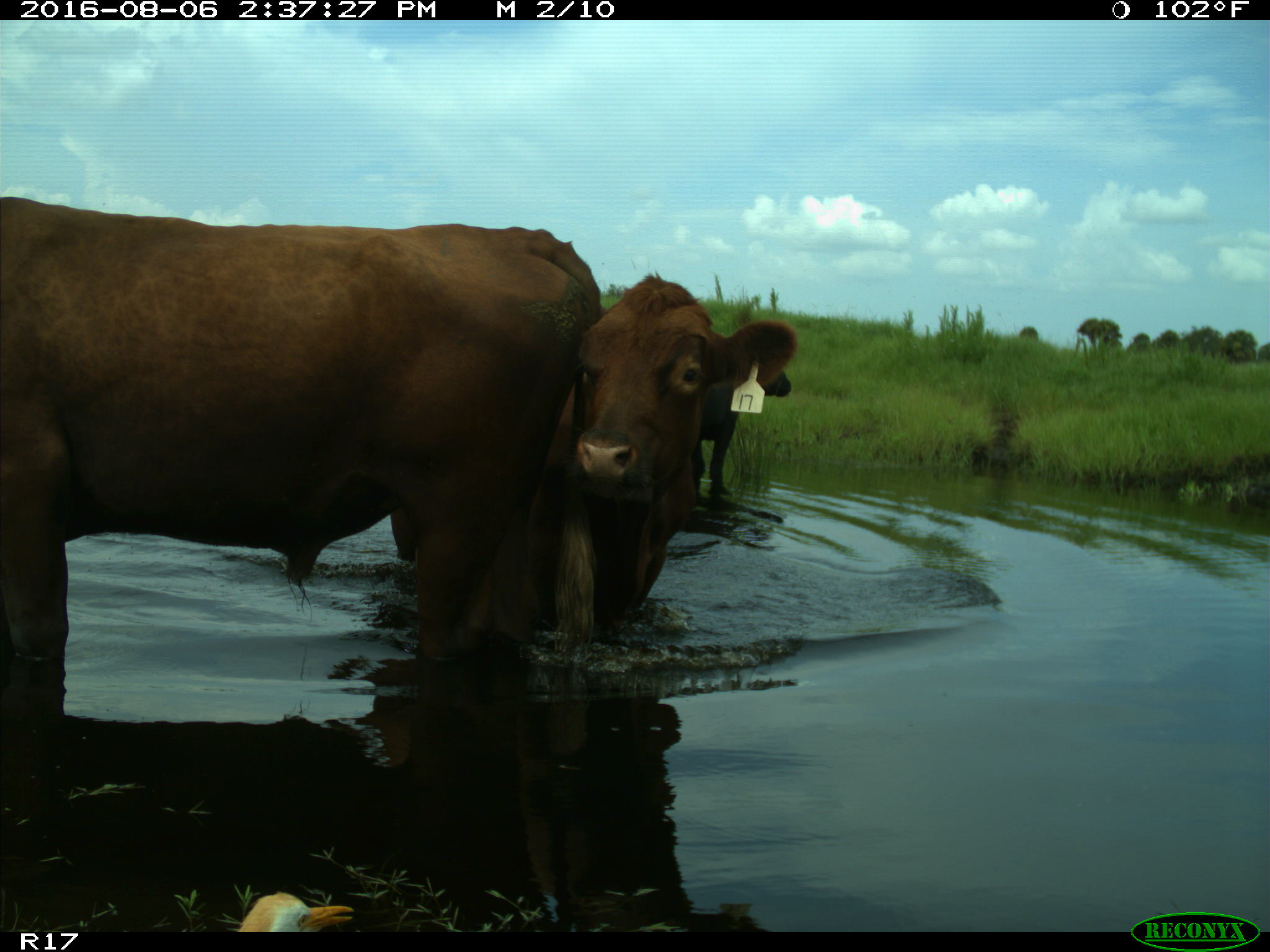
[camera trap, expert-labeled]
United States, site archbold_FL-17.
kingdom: Animalia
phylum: Chordata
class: Mammalia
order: Artiodactyla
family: Bovidae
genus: Bos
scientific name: Bos taurus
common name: domestic cow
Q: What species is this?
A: Bos taurus (domestic cow).